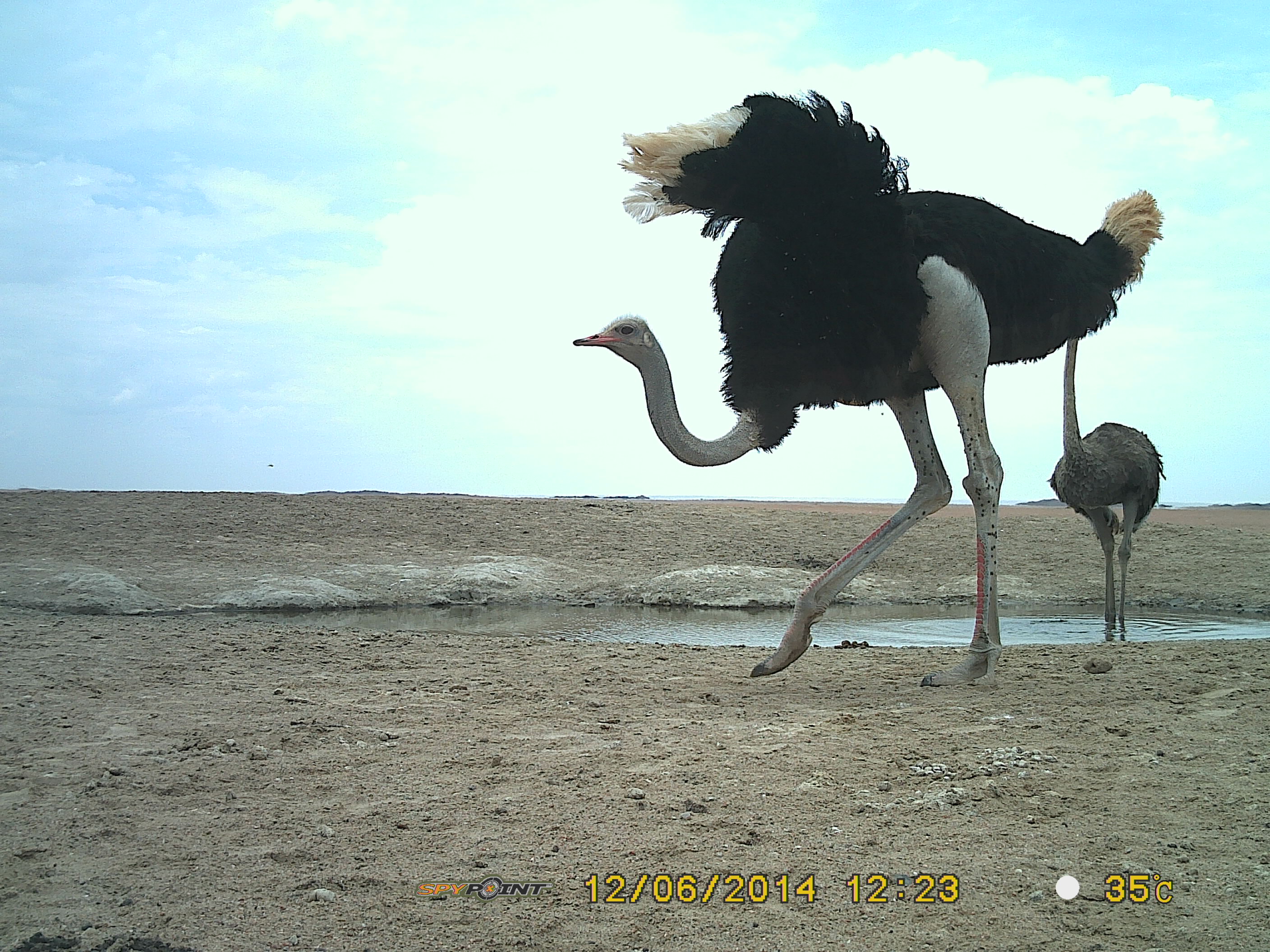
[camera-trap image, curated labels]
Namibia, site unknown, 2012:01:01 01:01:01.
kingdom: Animalia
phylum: Chordata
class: Mammalia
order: Artiodactyla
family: Bovidae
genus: Oryx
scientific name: Oryx gazella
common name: gemsbok